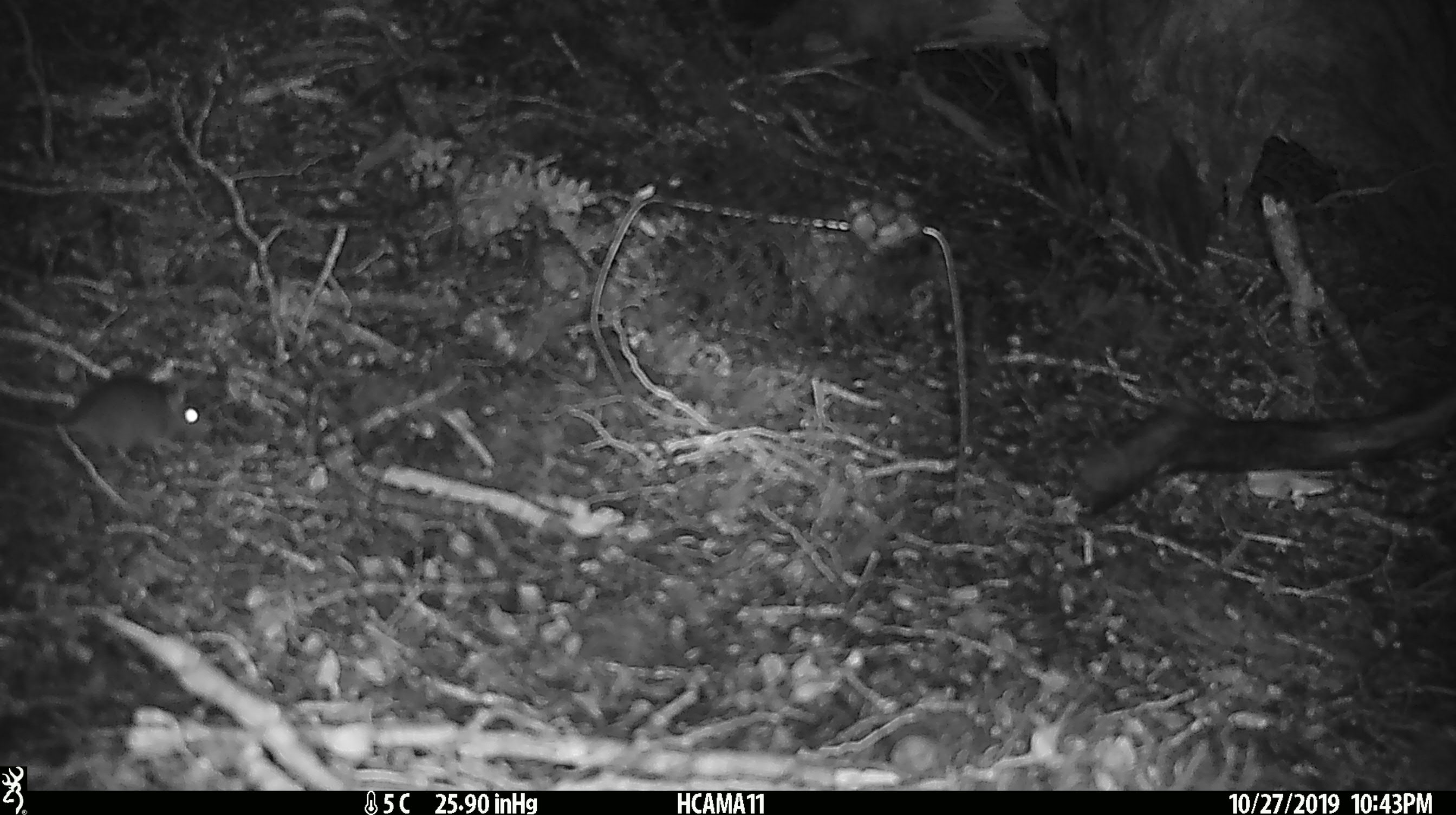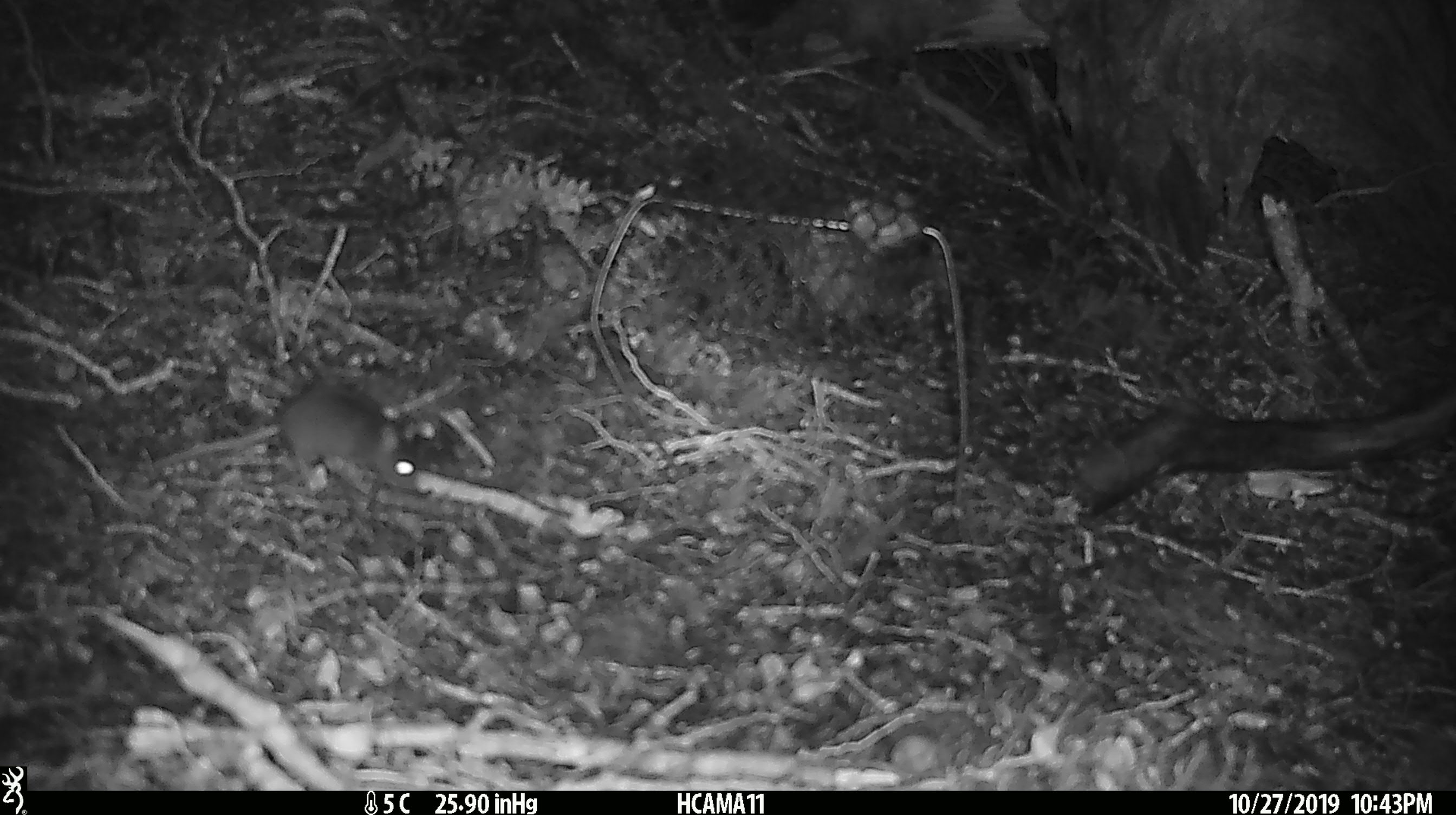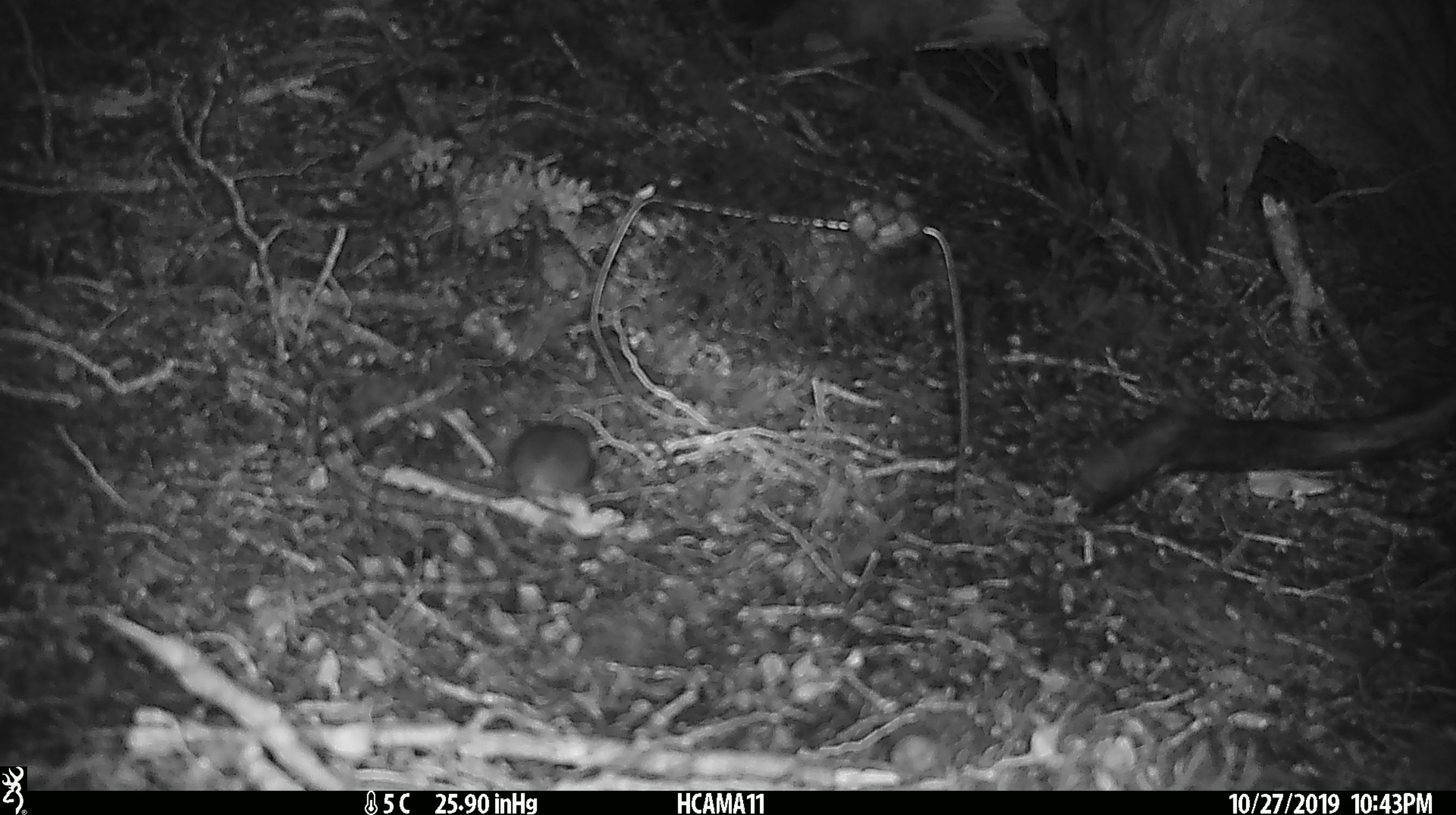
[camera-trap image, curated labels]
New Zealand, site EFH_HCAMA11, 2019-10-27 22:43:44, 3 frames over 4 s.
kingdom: Animalia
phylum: Chordata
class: Mammalia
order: Rodentia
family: Muridae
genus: Mus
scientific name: Mus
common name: mouse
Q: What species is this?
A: Mouse (Mus).